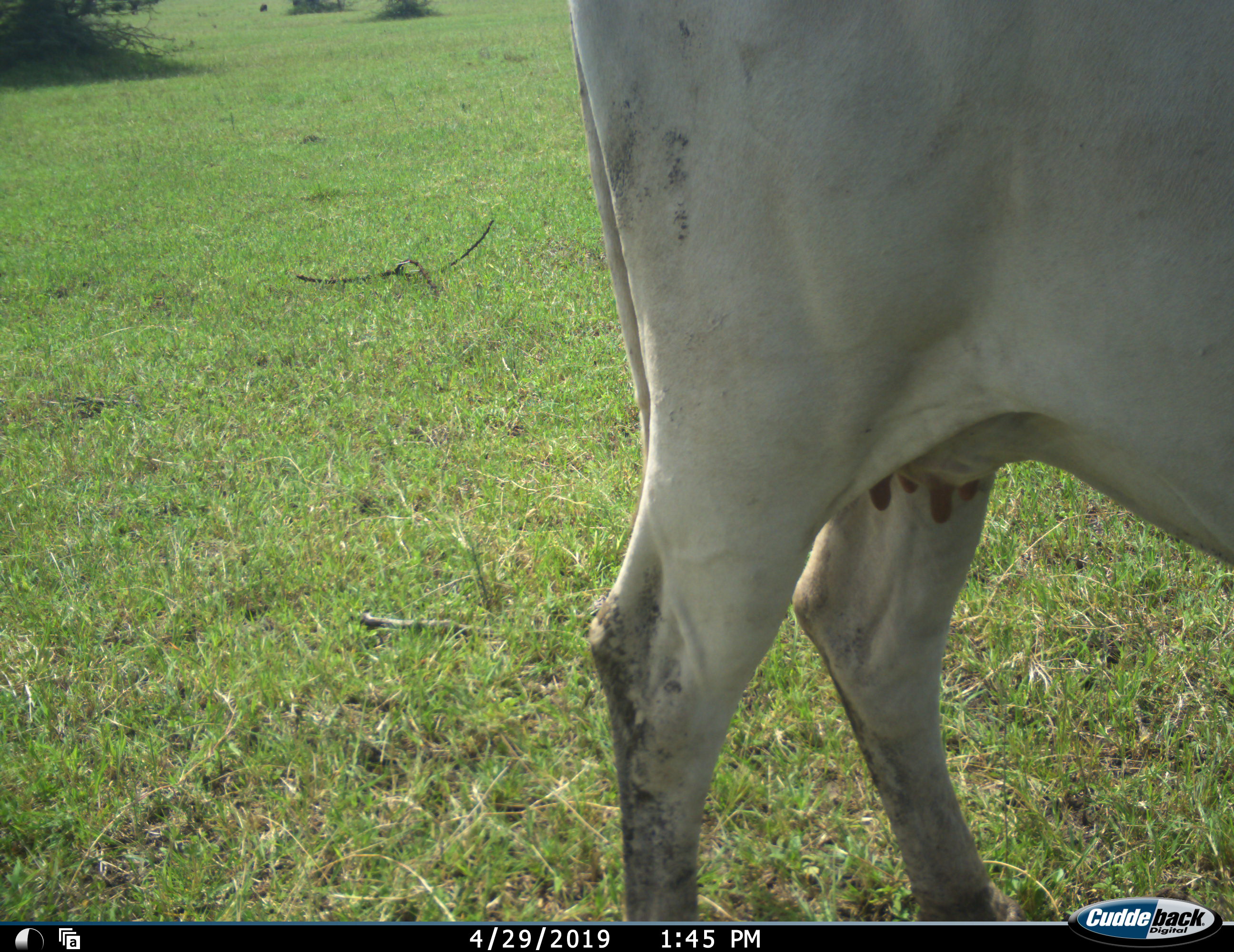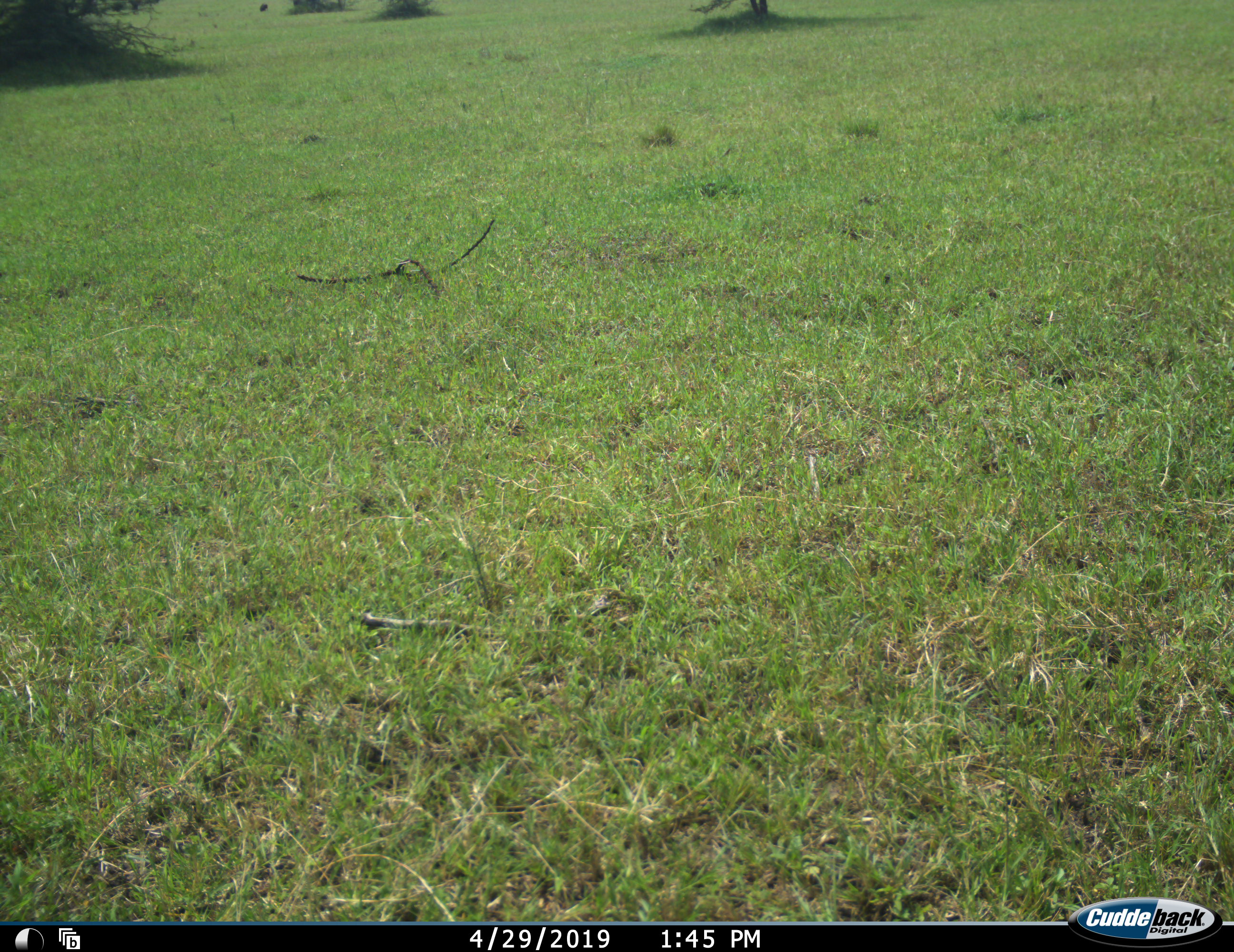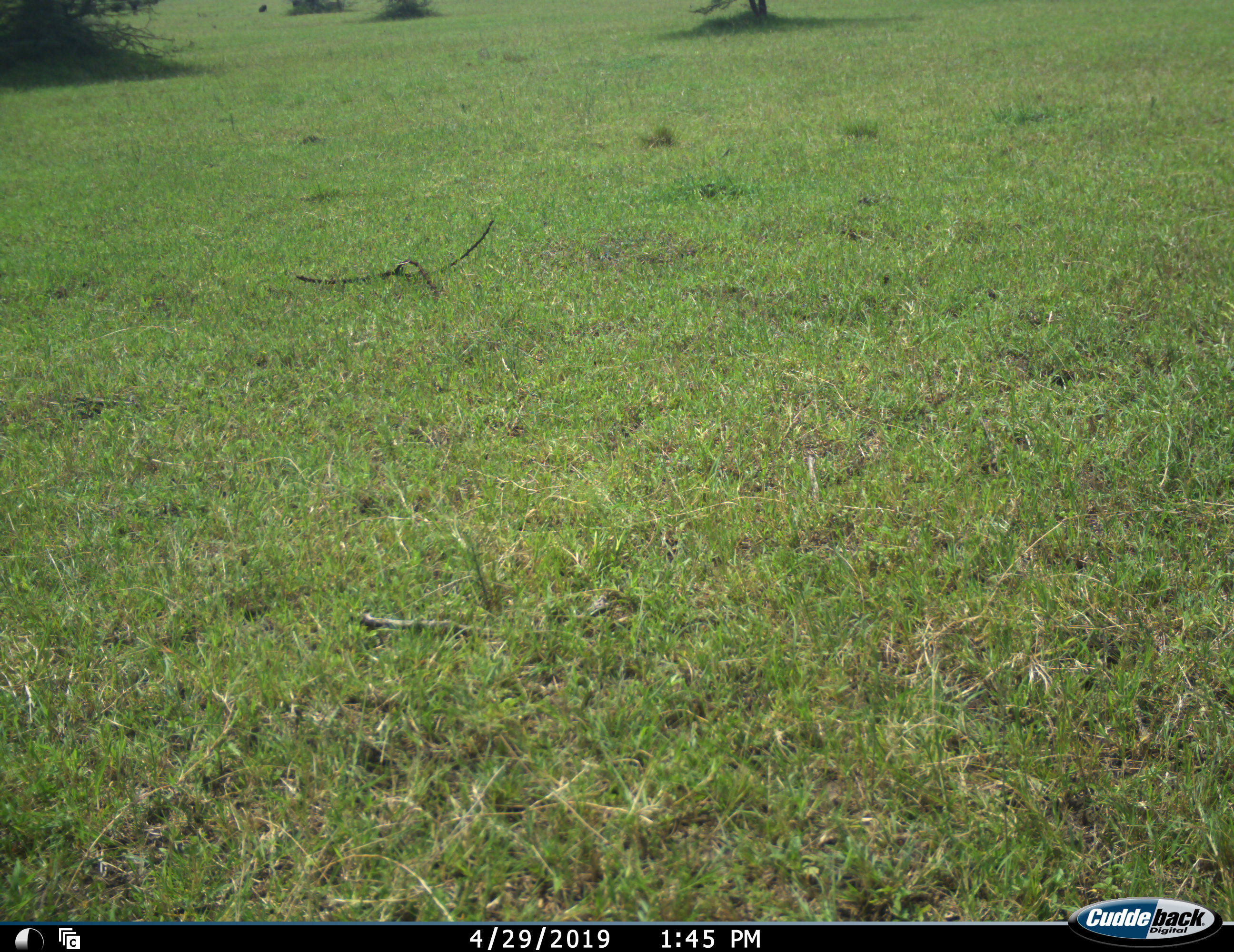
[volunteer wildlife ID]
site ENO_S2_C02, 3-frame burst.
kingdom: Animalia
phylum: Chordata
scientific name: Vertebrata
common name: domestic animal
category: domesticanimal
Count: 1.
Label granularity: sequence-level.